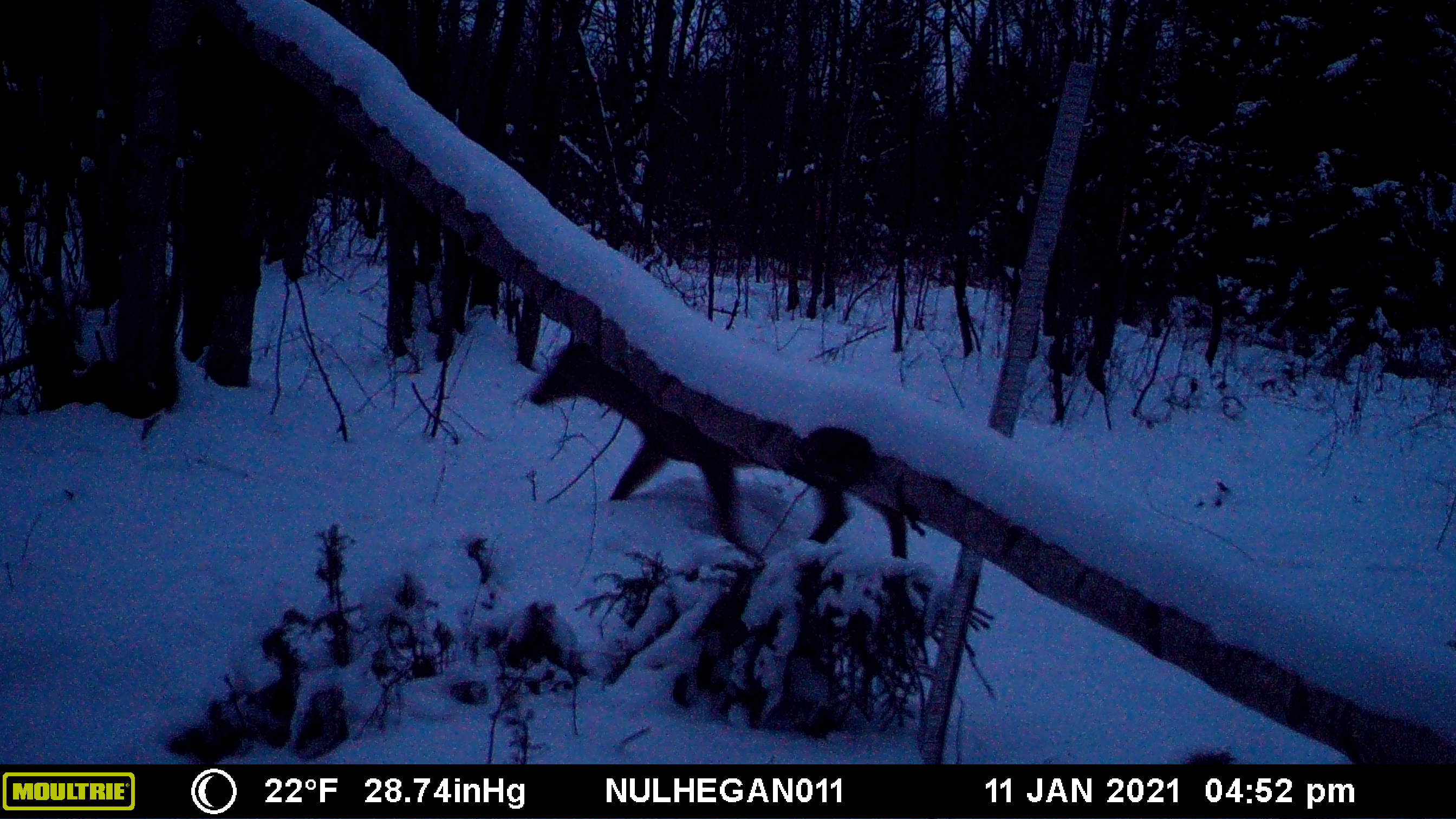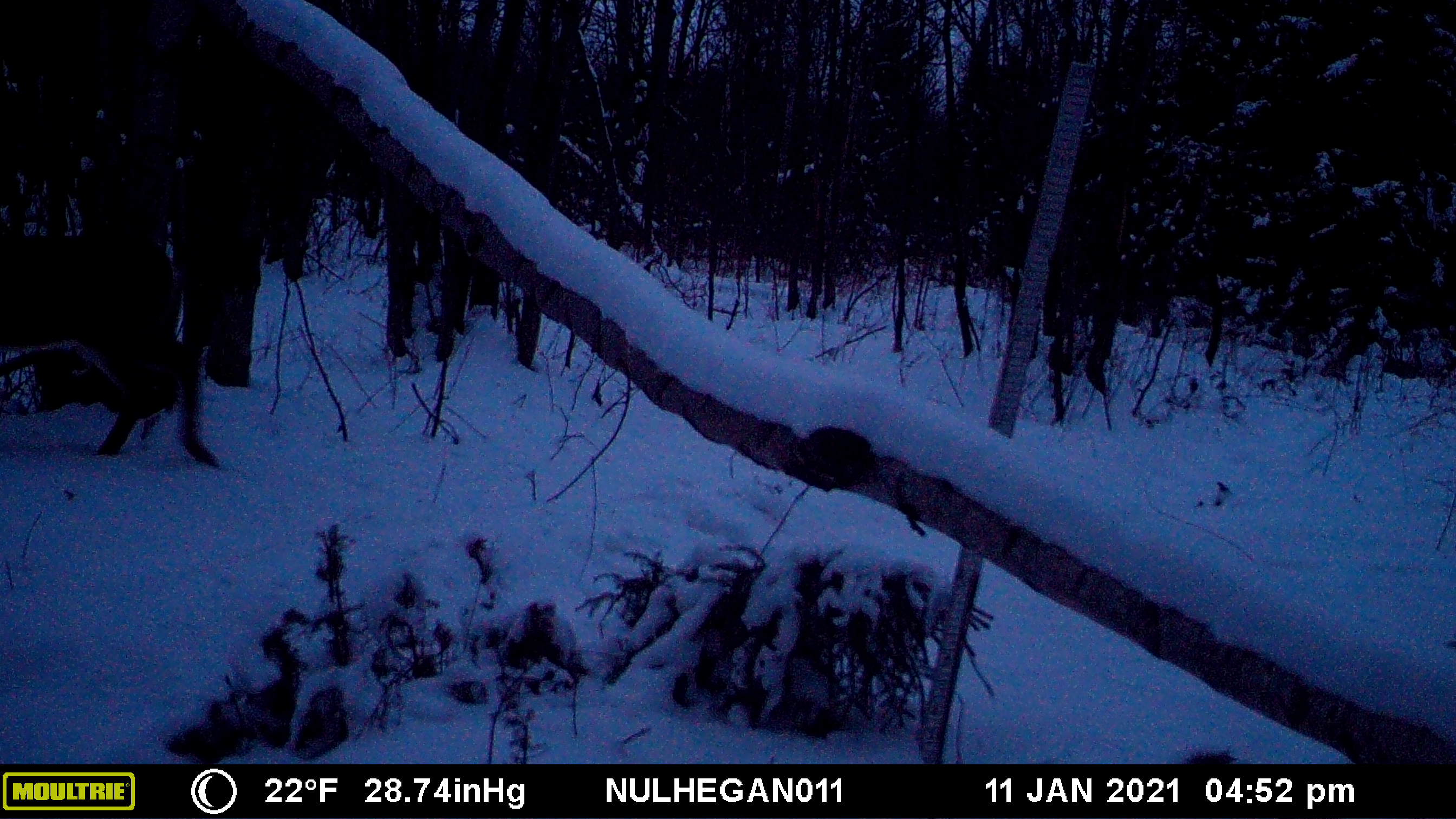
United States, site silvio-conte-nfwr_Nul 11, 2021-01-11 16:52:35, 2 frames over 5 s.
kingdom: Animalia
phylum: Chordata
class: Mammalia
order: Artiodactyla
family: Cervidae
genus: Odocoileus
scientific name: Odocoileus virginianus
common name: white-tailed deer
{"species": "white-tailed deer (Odocoileus virginianus)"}